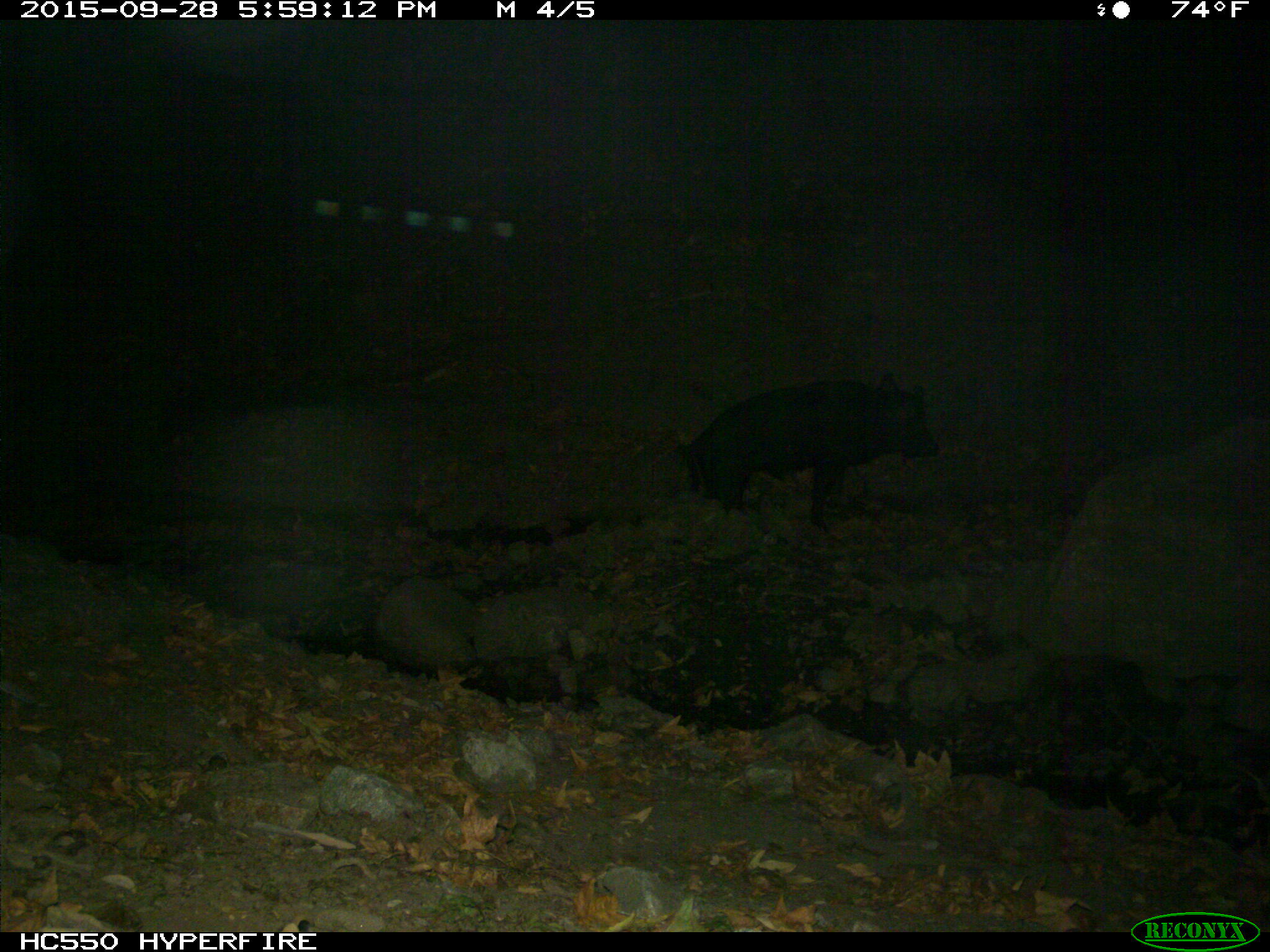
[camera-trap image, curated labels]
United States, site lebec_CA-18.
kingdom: Animalia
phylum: Chordata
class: Mammalia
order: Artiodactyla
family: Suidae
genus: Sus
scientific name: Sus scrofa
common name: wild boar